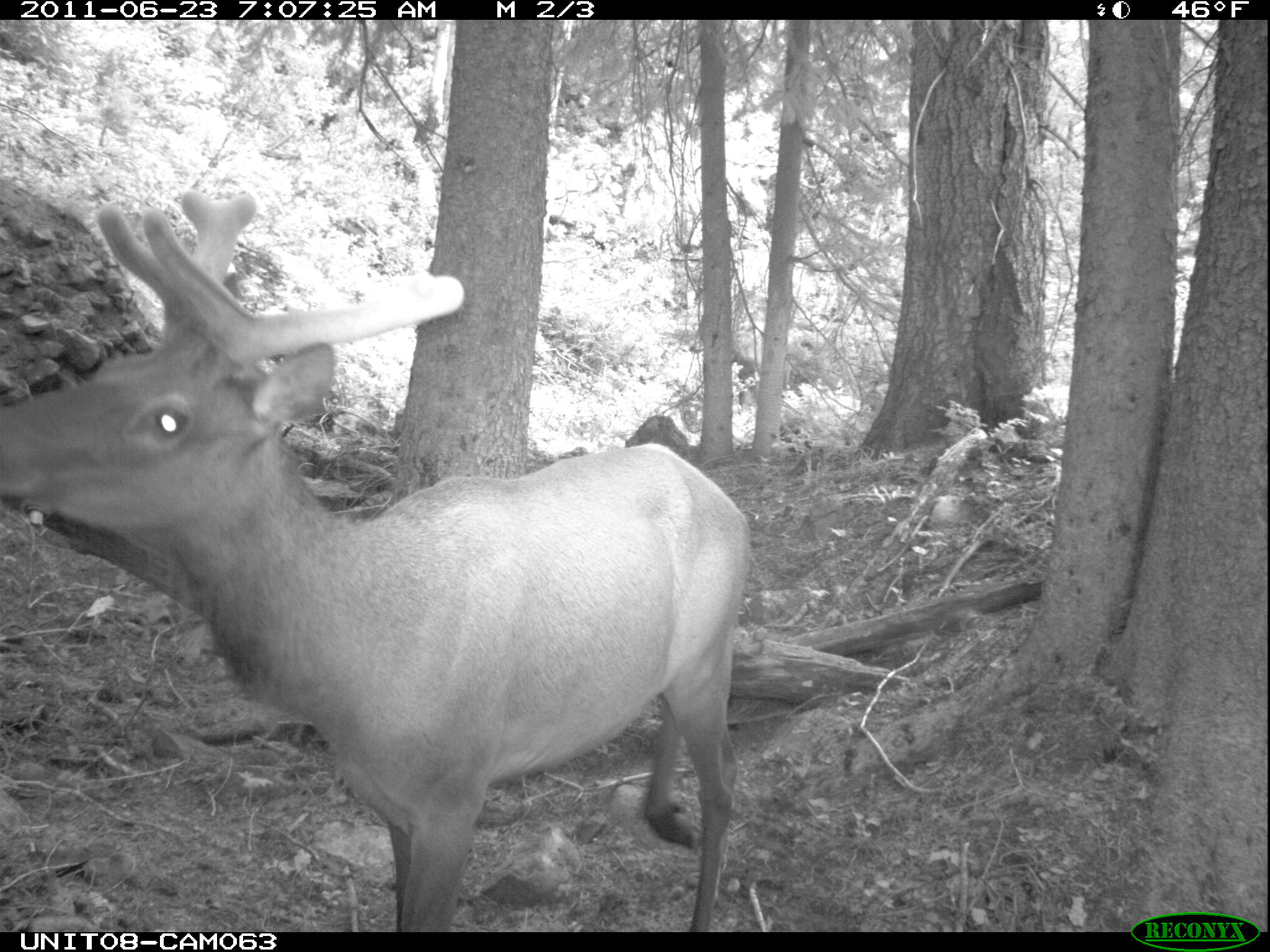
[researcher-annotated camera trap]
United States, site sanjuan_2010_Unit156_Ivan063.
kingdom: Animalia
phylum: Chordata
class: Mammalia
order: Artiodactyla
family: Cervidae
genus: Cervus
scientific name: Cervus elaphus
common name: red deer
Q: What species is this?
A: Cervus elaphus (red deer).